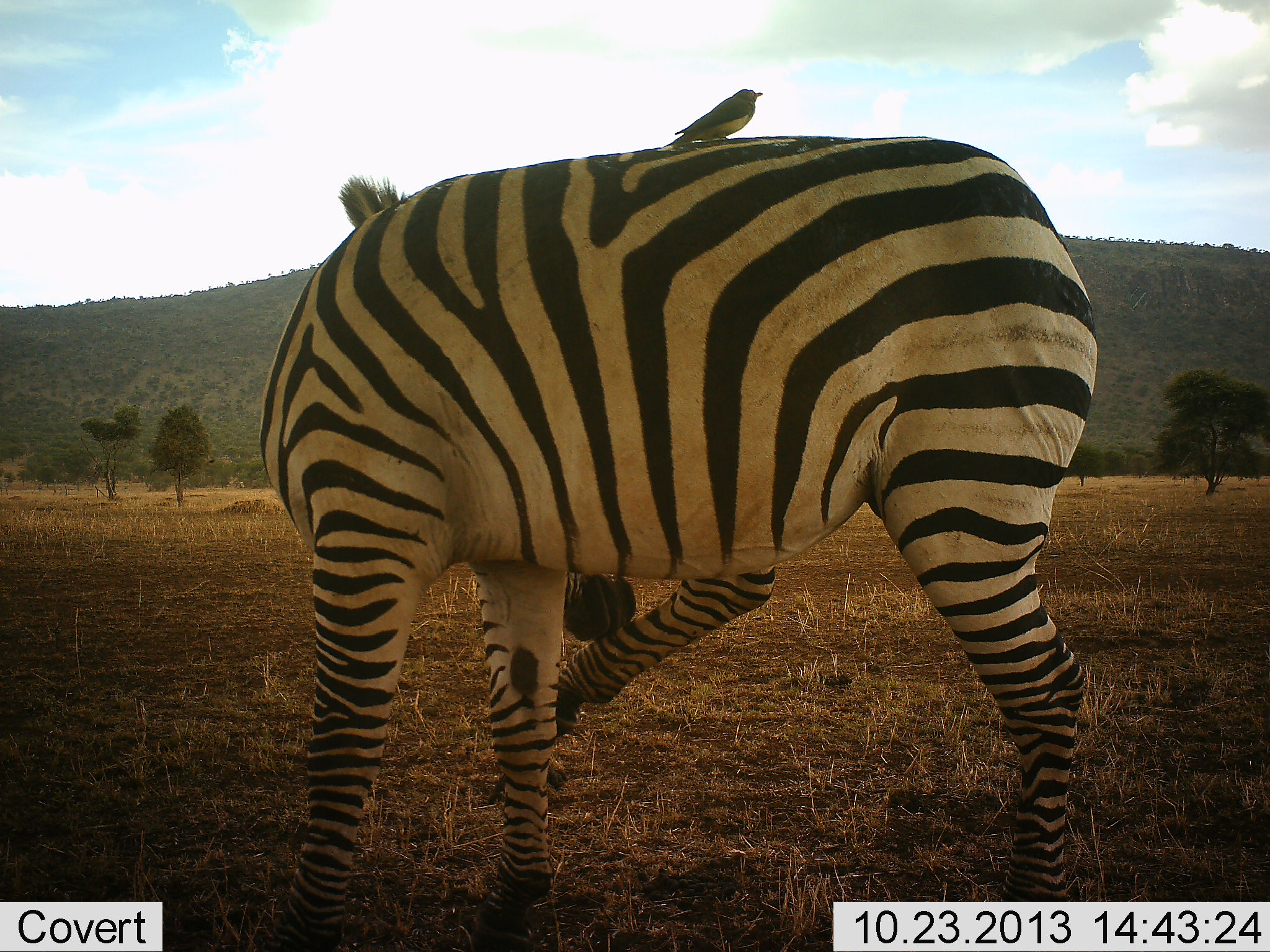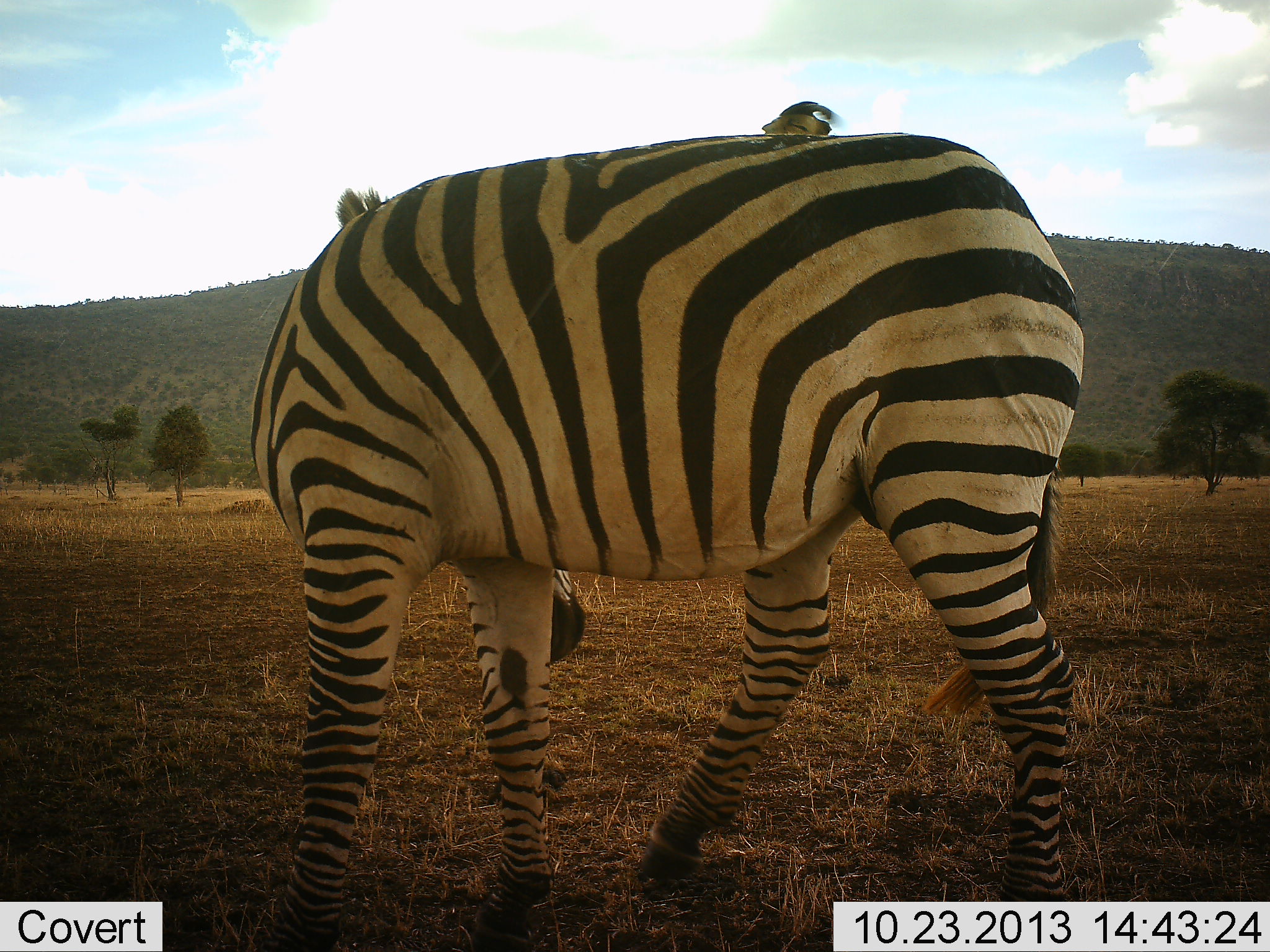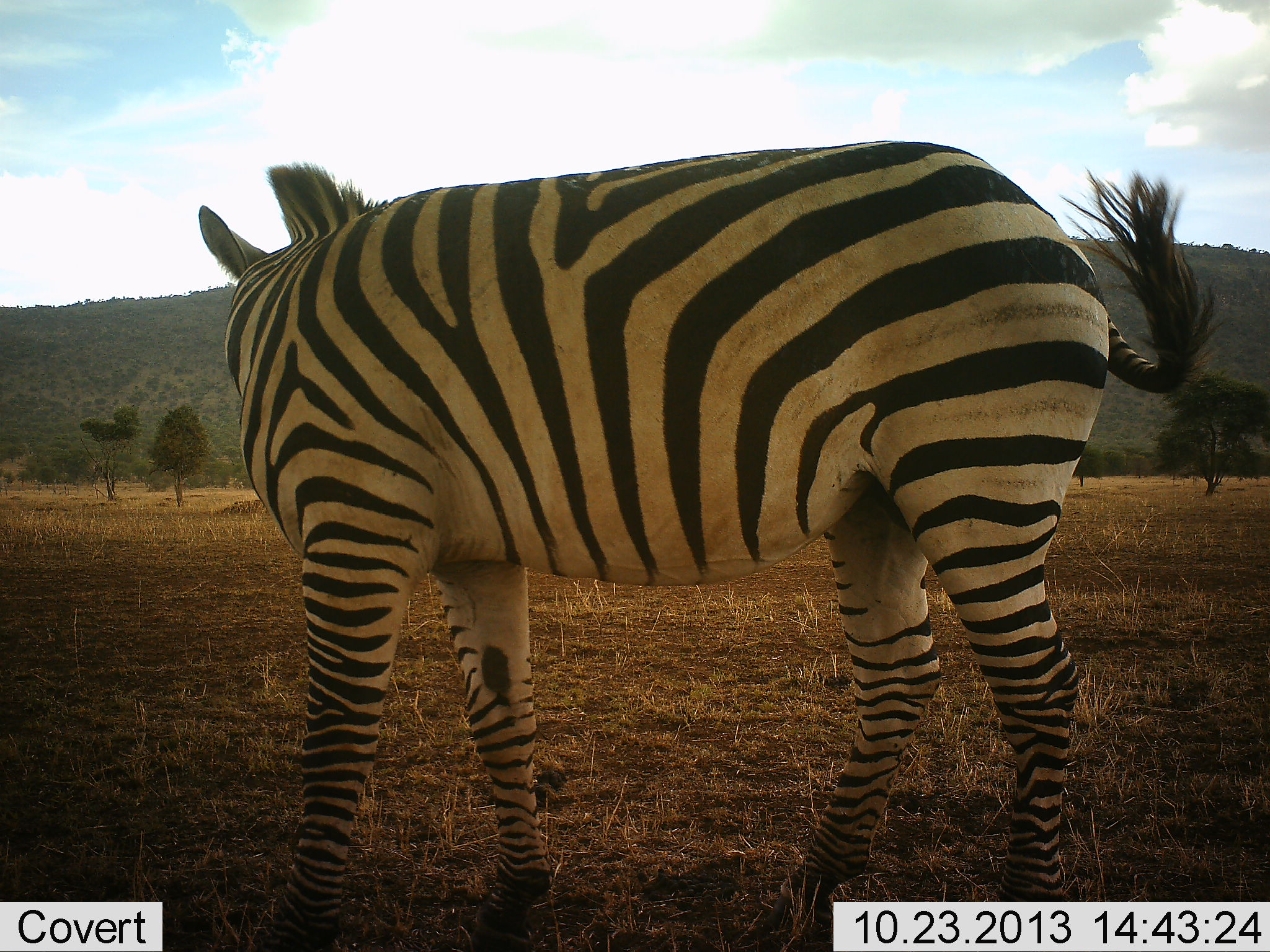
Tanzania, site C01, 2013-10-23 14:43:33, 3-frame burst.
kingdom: Animalia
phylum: Chordata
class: Mammalia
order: Perissodactyla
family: Equidae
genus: Equus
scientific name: Equus quagga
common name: plains zebra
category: zebra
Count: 1.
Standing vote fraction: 79%.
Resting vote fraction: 0%.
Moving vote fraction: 16%.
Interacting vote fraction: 5%.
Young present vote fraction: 0%.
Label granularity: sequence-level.